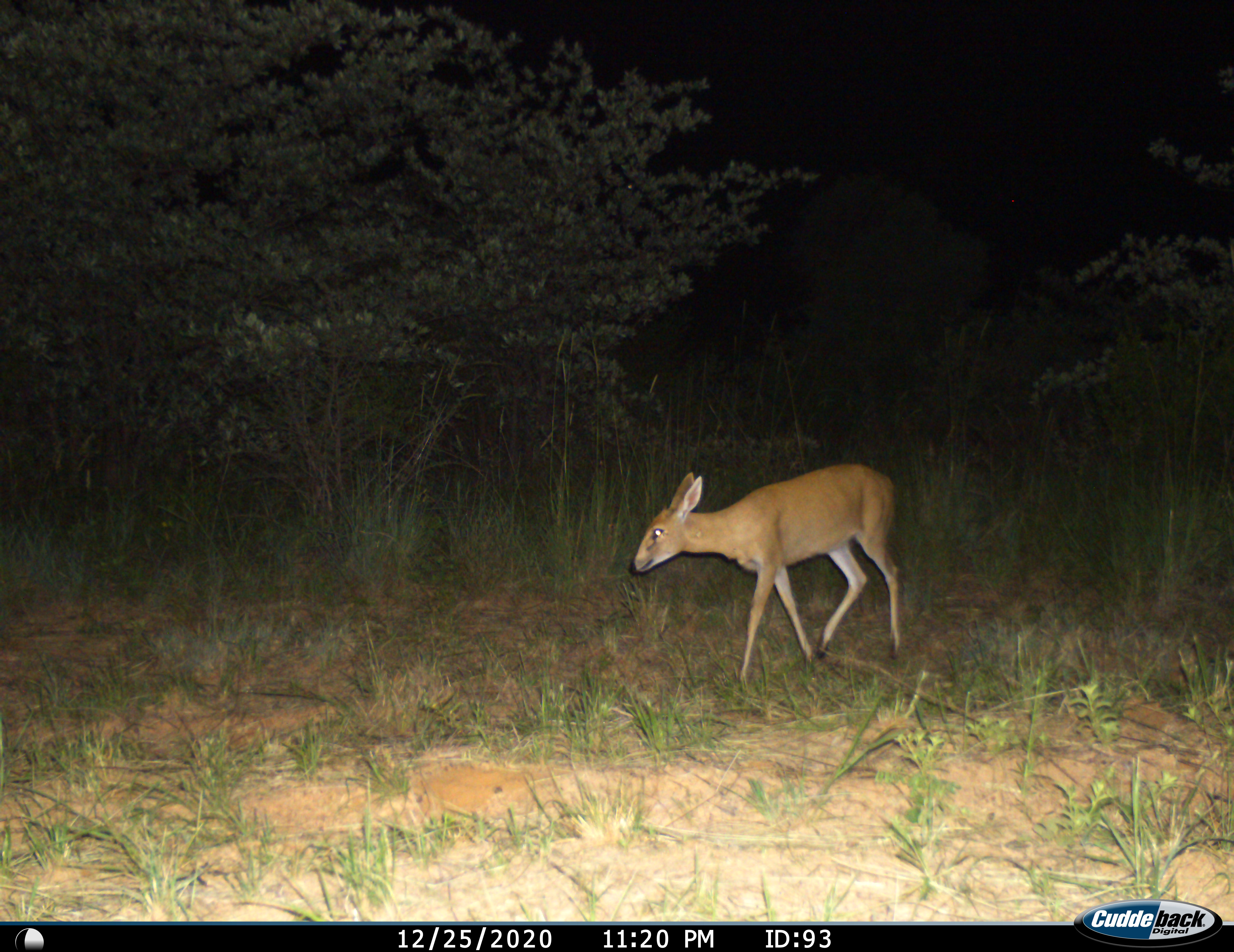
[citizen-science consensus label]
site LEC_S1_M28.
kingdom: Animalia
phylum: Chordata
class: Mammalia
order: Artiodactyla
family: Bovidae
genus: Sylvicapra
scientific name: Sylvicapra grimmia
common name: common duiker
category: duikercommongrey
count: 1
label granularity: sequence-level